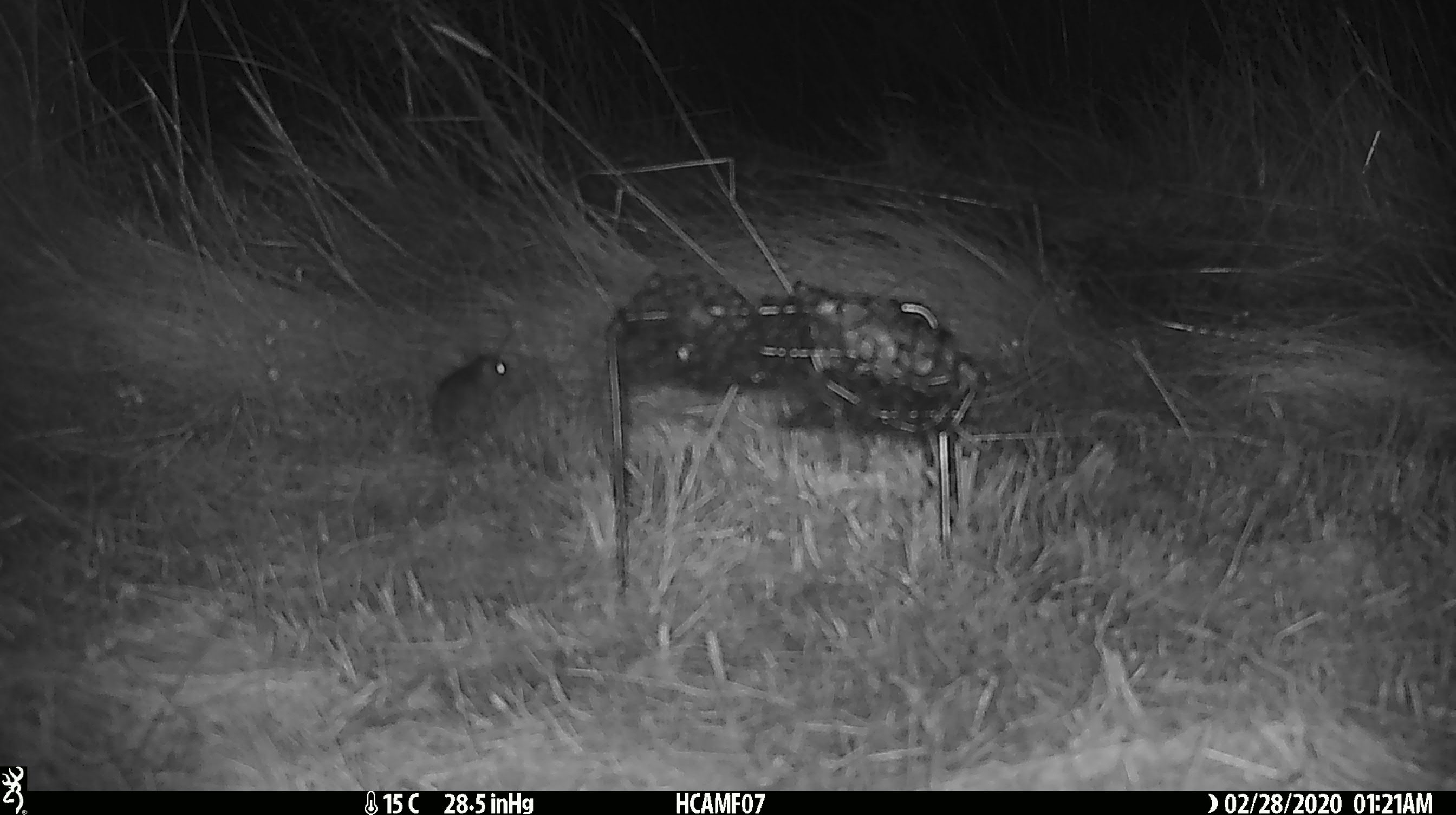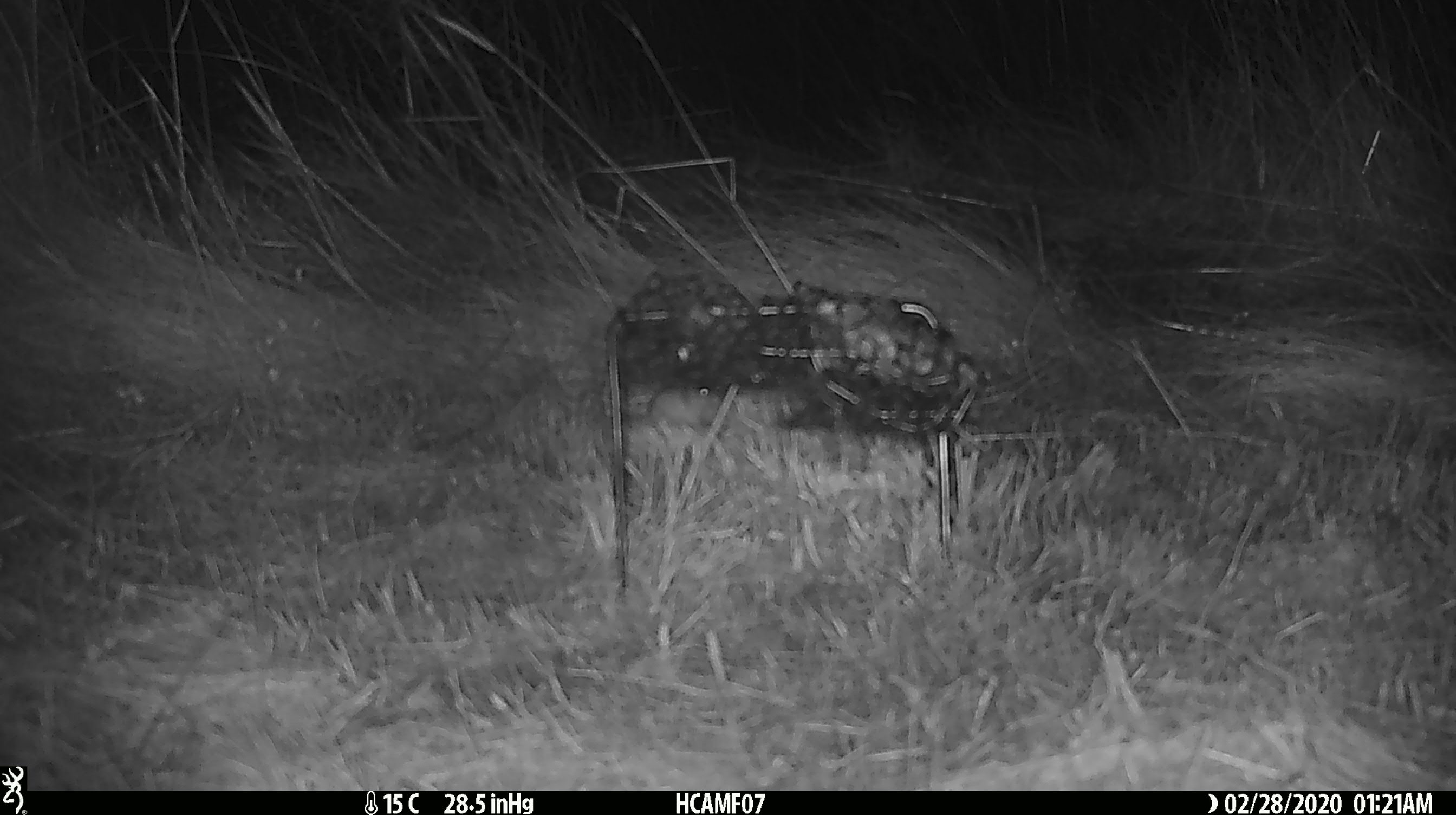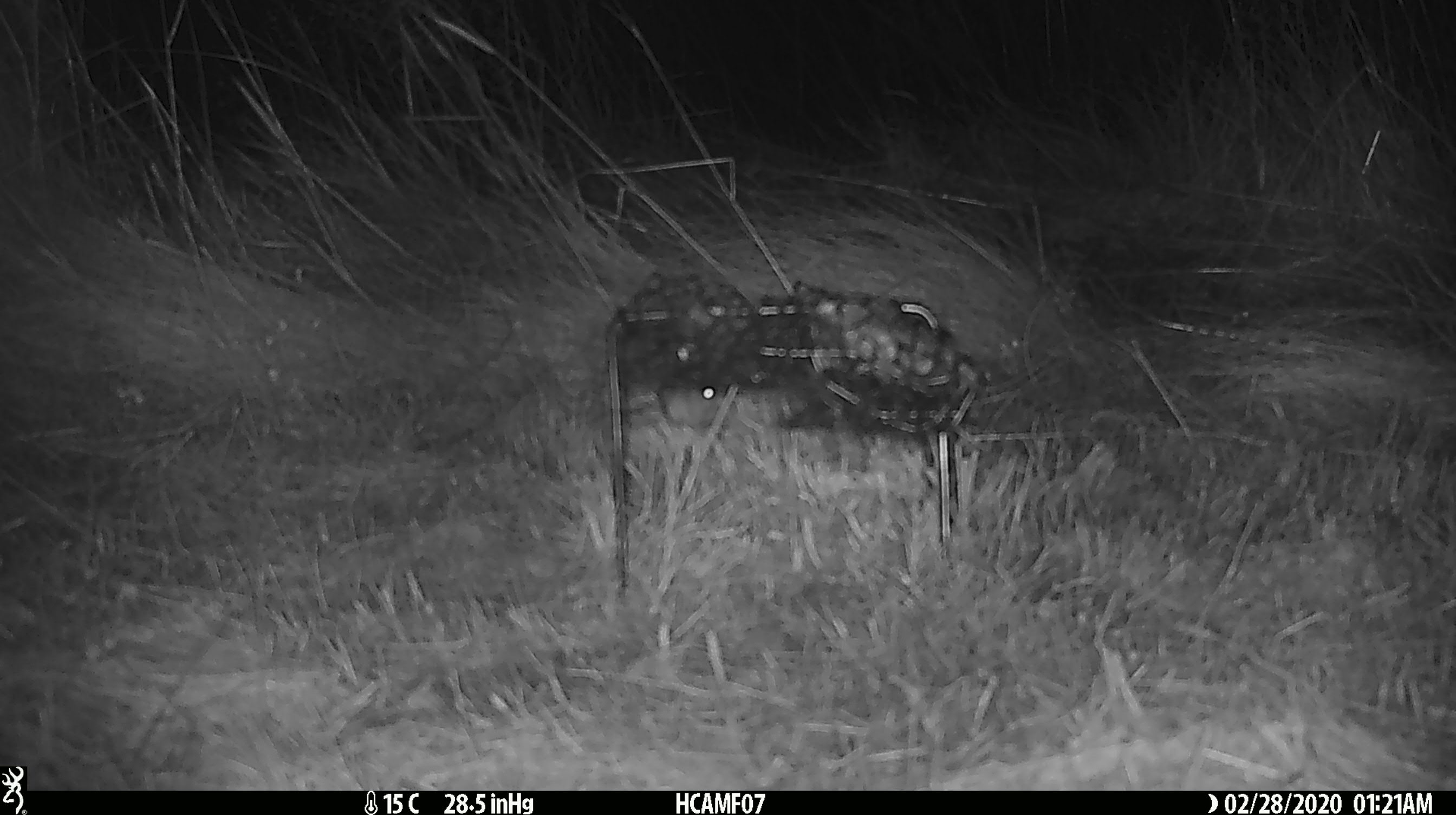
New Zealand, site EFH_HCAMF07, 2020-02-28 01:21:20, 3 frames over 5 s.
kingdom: Animalia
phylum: Chordata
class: Mammalia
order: Rodentia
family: Muridae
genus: Mus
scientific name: Mus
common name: mouse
Mouse (Mus).